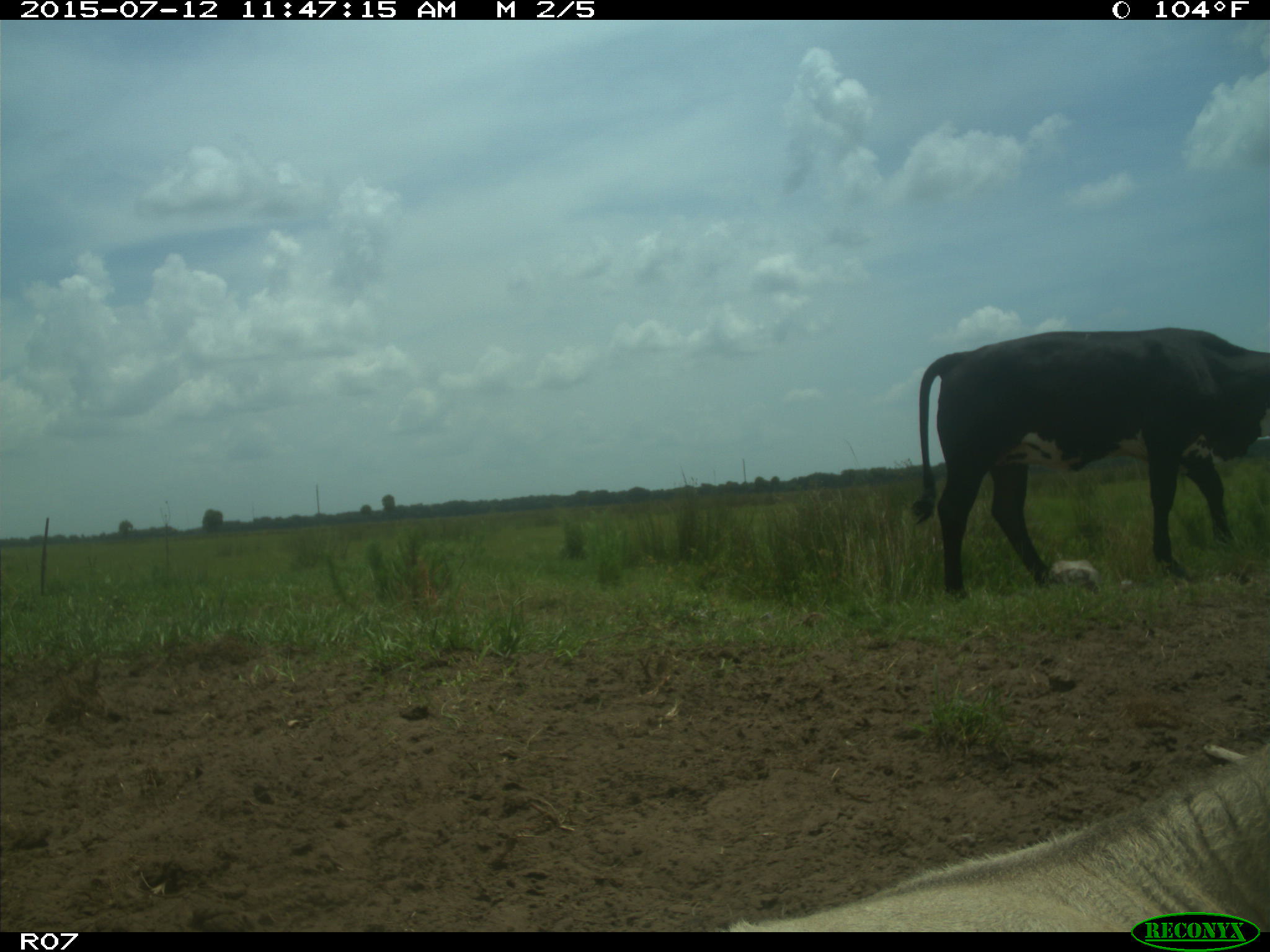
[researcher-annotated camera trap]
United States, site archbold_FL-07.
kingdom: Animalia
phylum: Chordata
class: Mammalia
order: Artiodactyla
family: Bovidae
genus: Bos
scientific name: Bos taurus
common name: domestic cow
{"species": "Bos taurus (domestic cow)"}